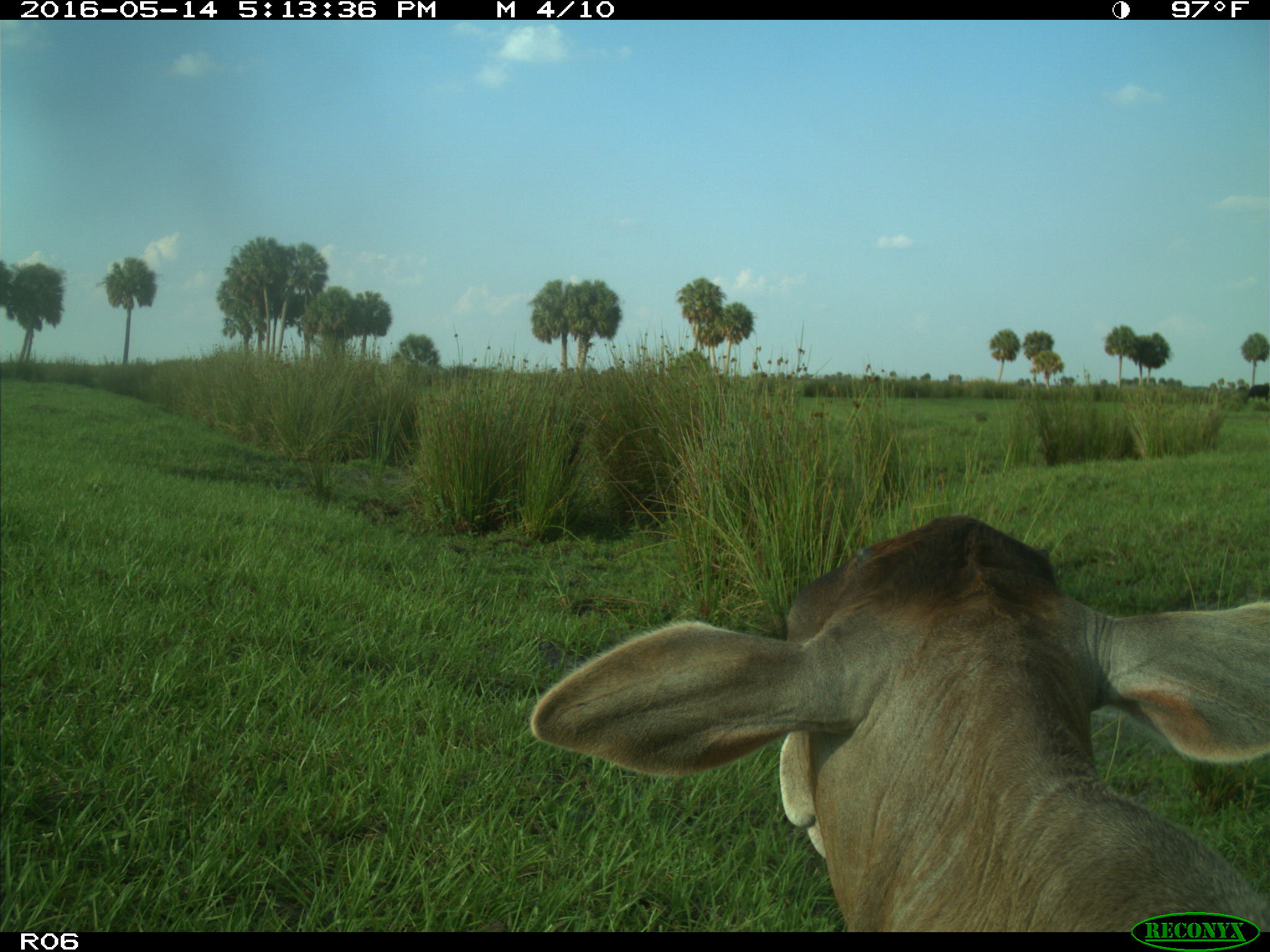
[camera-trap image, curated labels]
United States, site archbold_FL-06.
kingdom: Animalia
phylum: Chordata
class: Mammalia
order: Artiodactyla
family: Bovidae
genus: Bos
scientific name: Bos taurus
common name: domestic cow